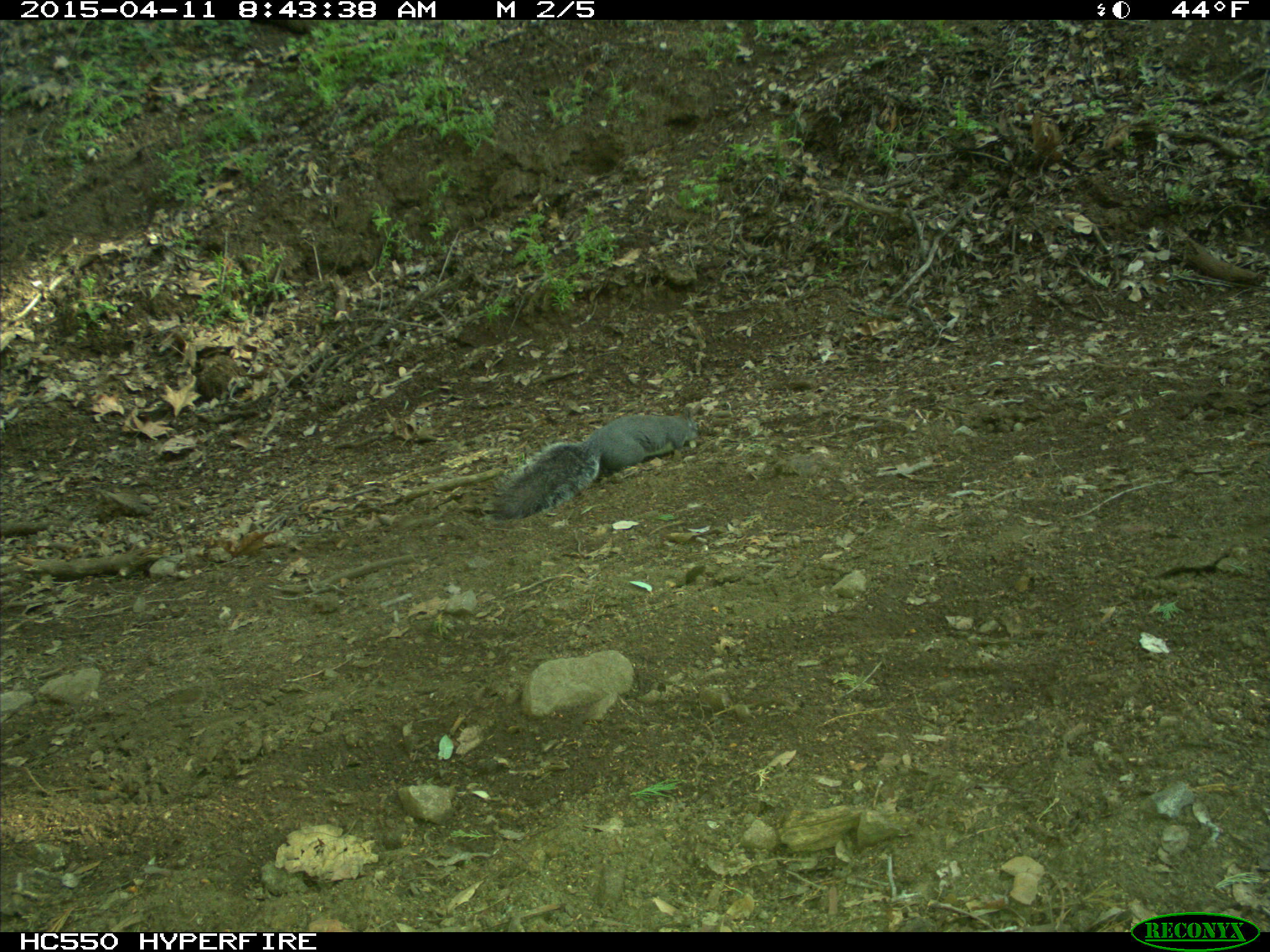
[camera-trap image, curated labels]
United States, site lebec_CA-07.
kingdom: Animalia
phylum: Chordata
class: Mammalia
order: Rodentia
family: Sciuridae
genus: Sciurus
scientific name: Sciurus carolinensis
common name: eastern gray squirrel